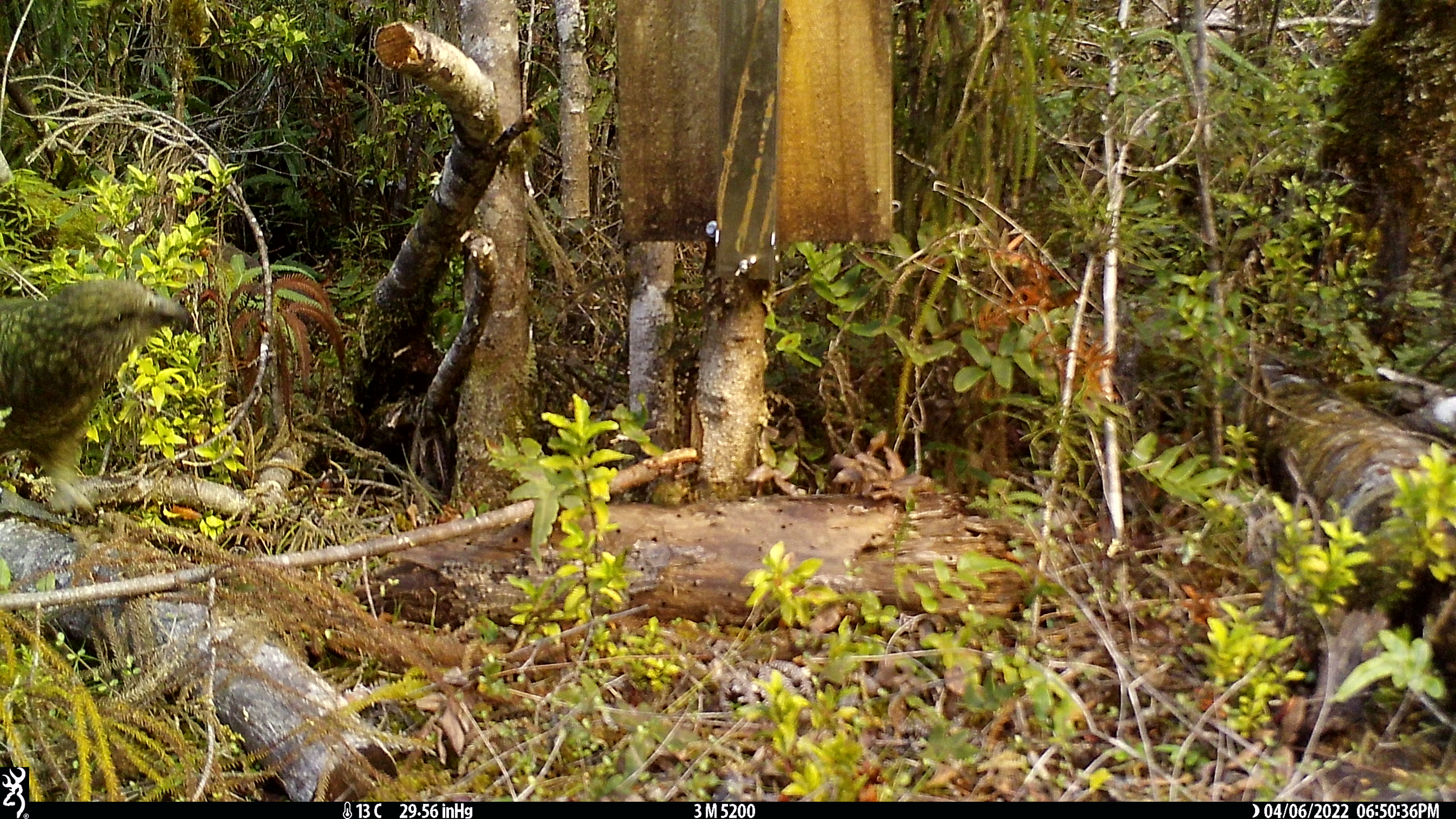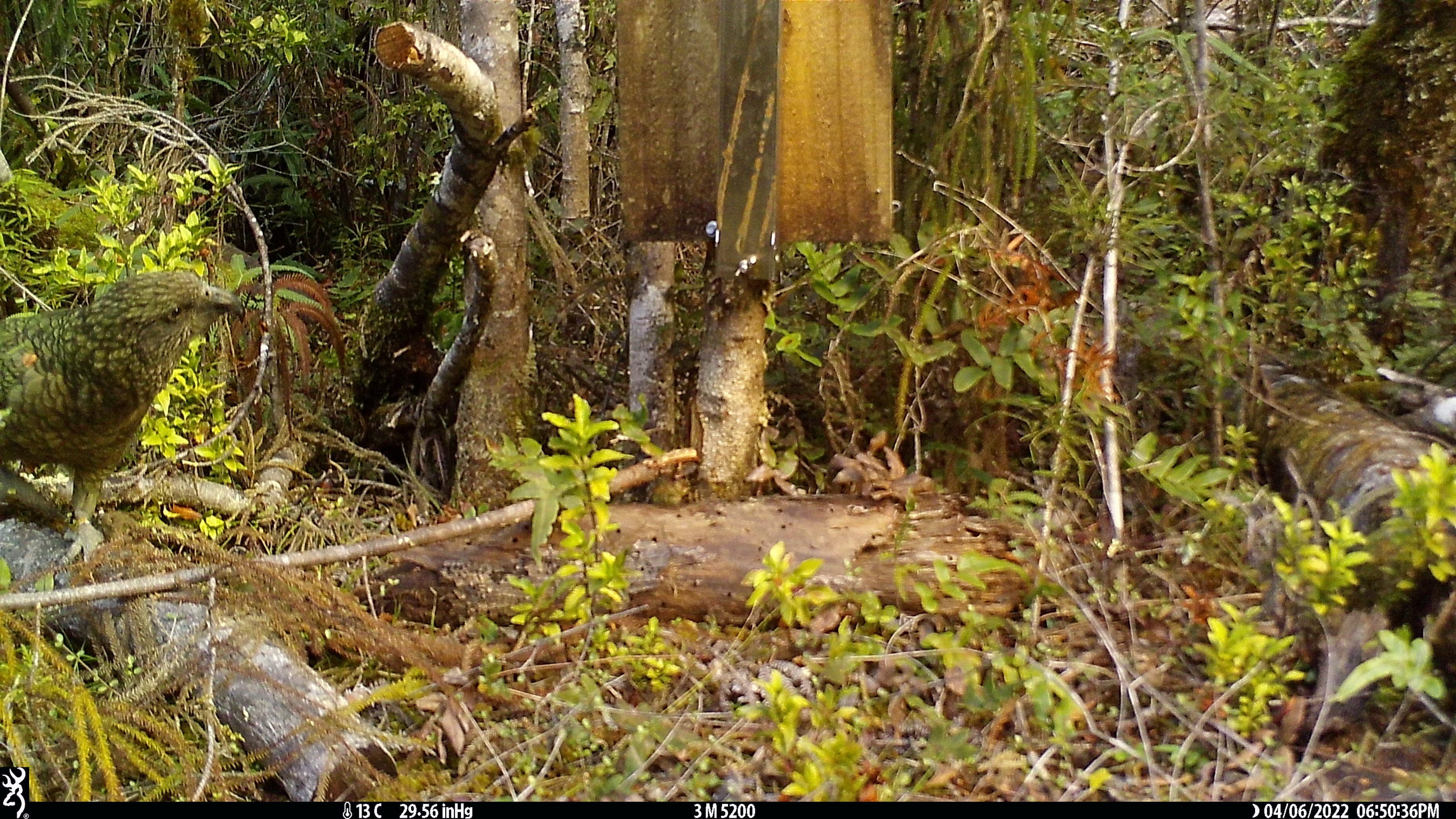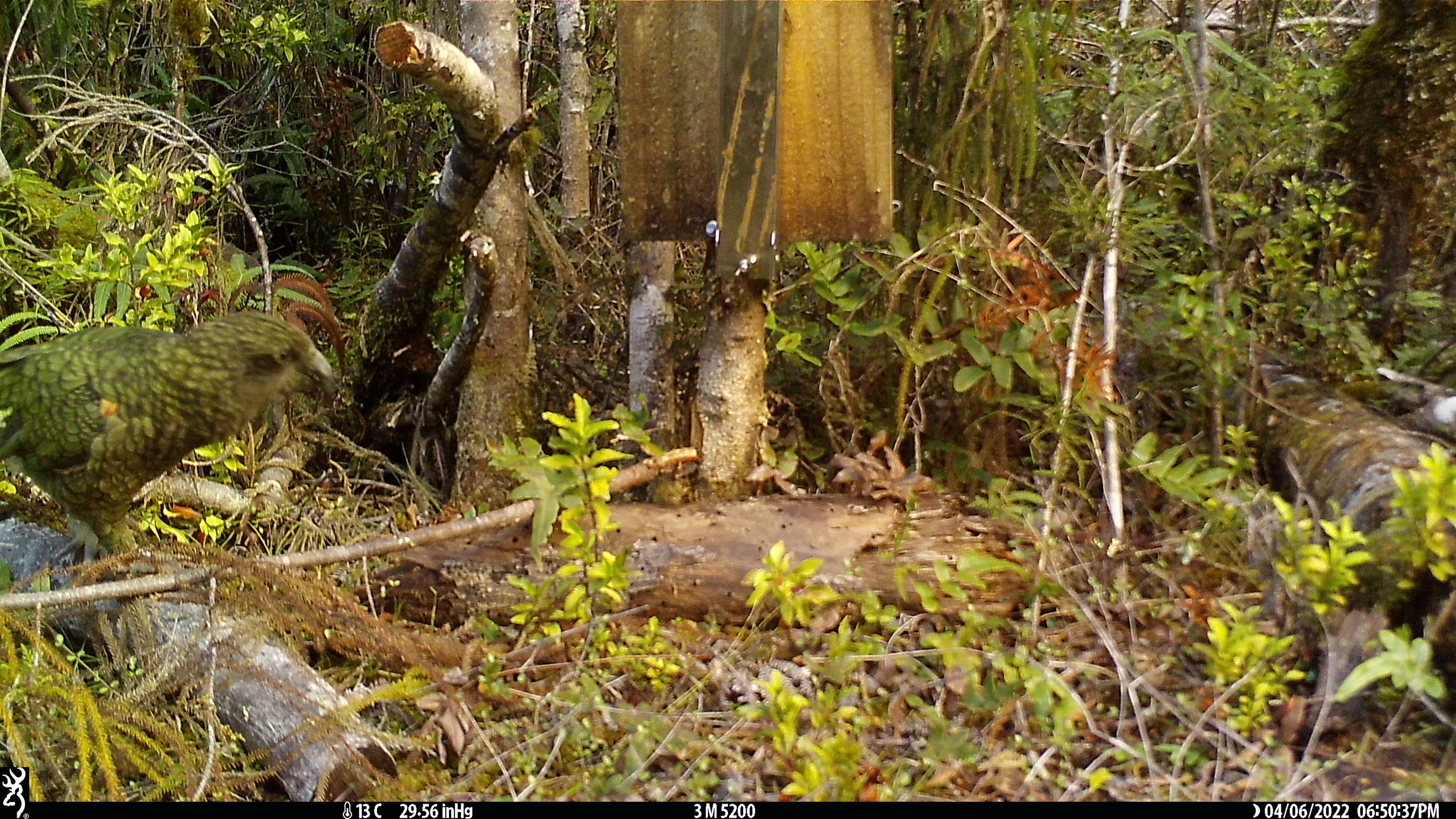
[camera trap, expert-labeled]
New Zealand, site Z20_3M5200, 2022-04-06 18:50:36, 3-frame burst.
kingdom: Animalia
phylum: Chordata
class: Aves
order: Psittaciformes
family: Strigopidae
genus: Nestor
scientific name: Nestor notabilis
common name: kea